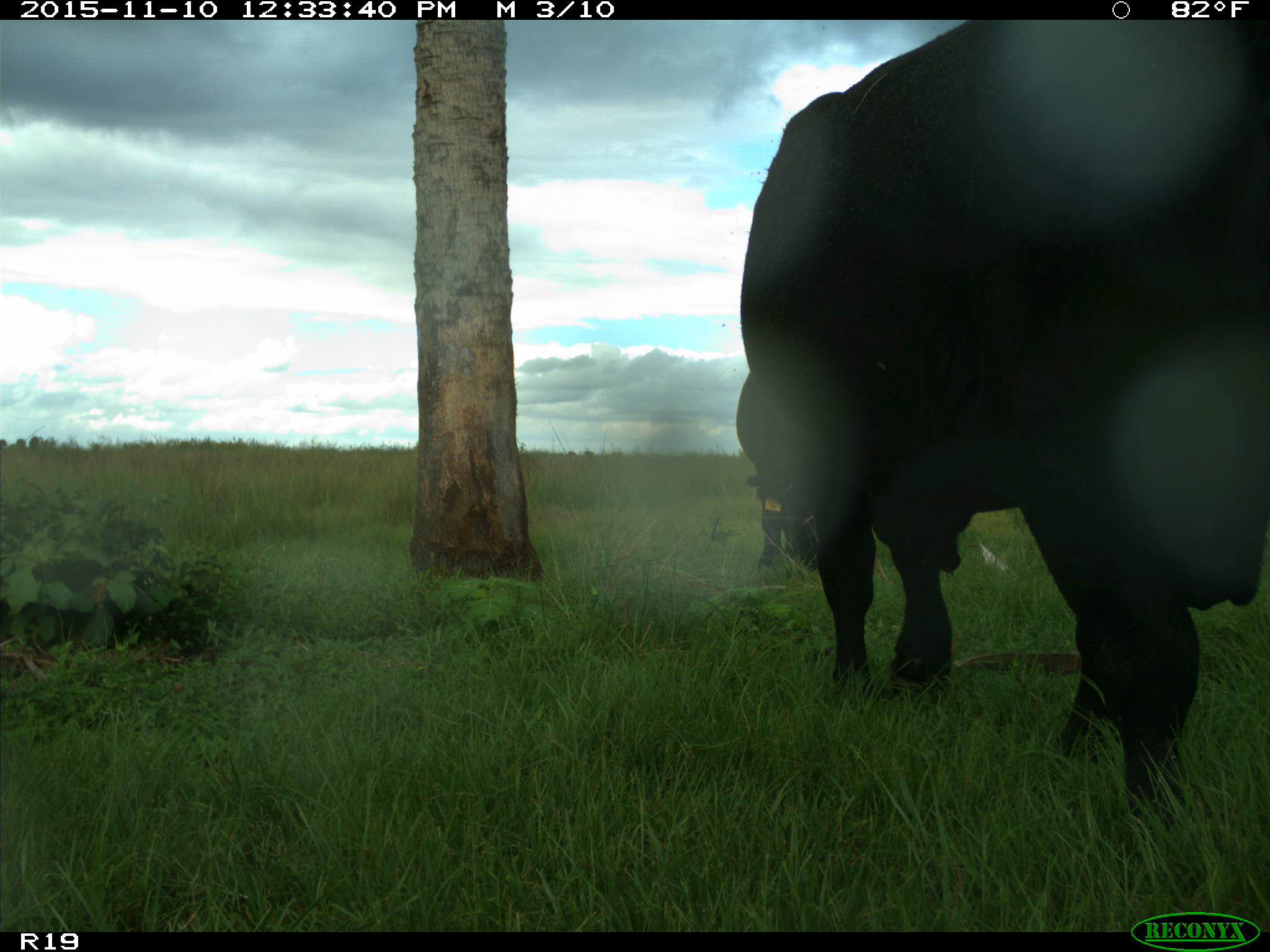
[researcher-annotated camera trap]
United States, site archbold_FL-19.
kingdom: Animalia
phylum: Chordata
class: Mammalia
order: Artiodactyla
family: Bovidae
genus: Bos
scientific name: Bos taurus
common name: domestic cow